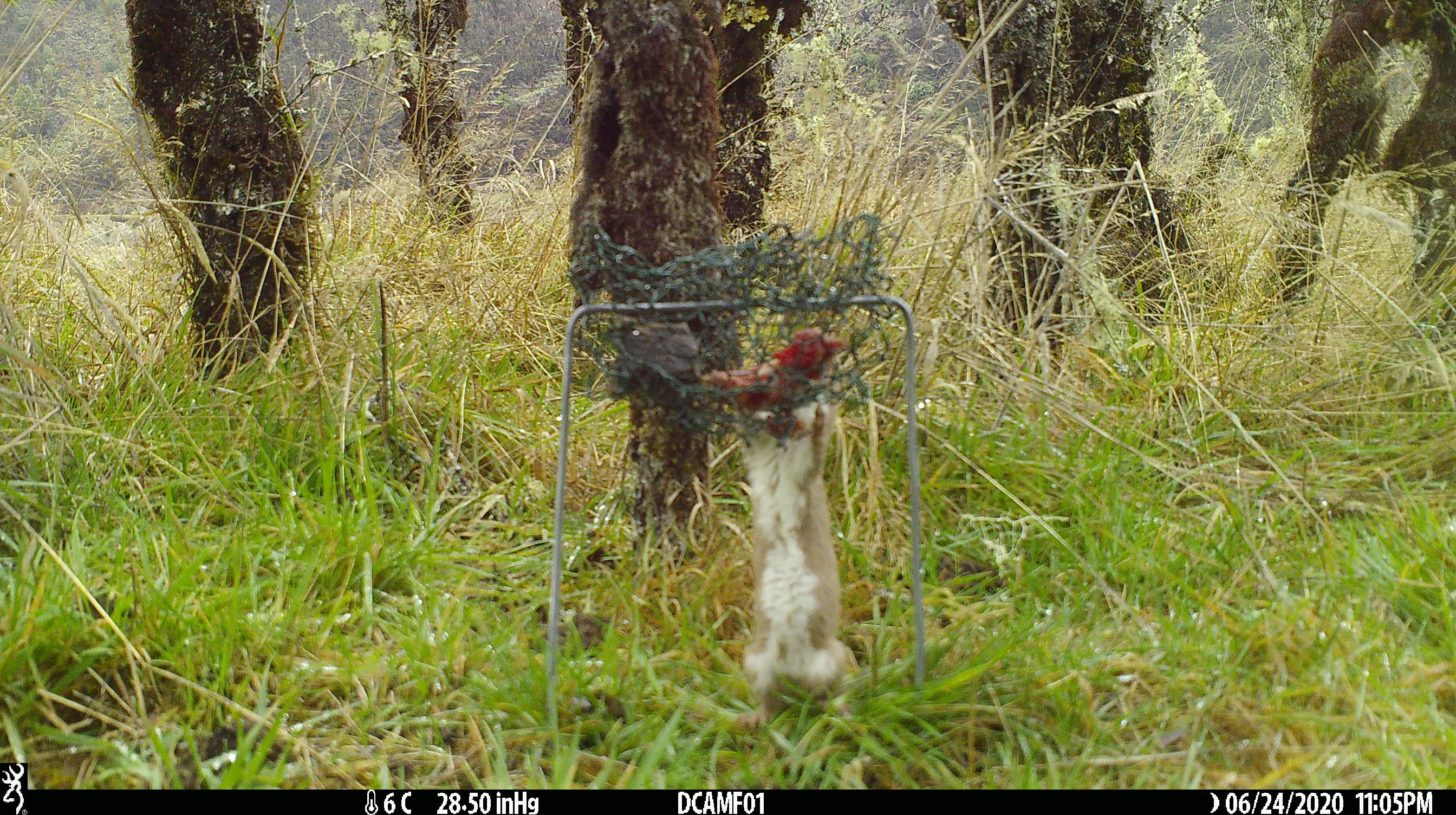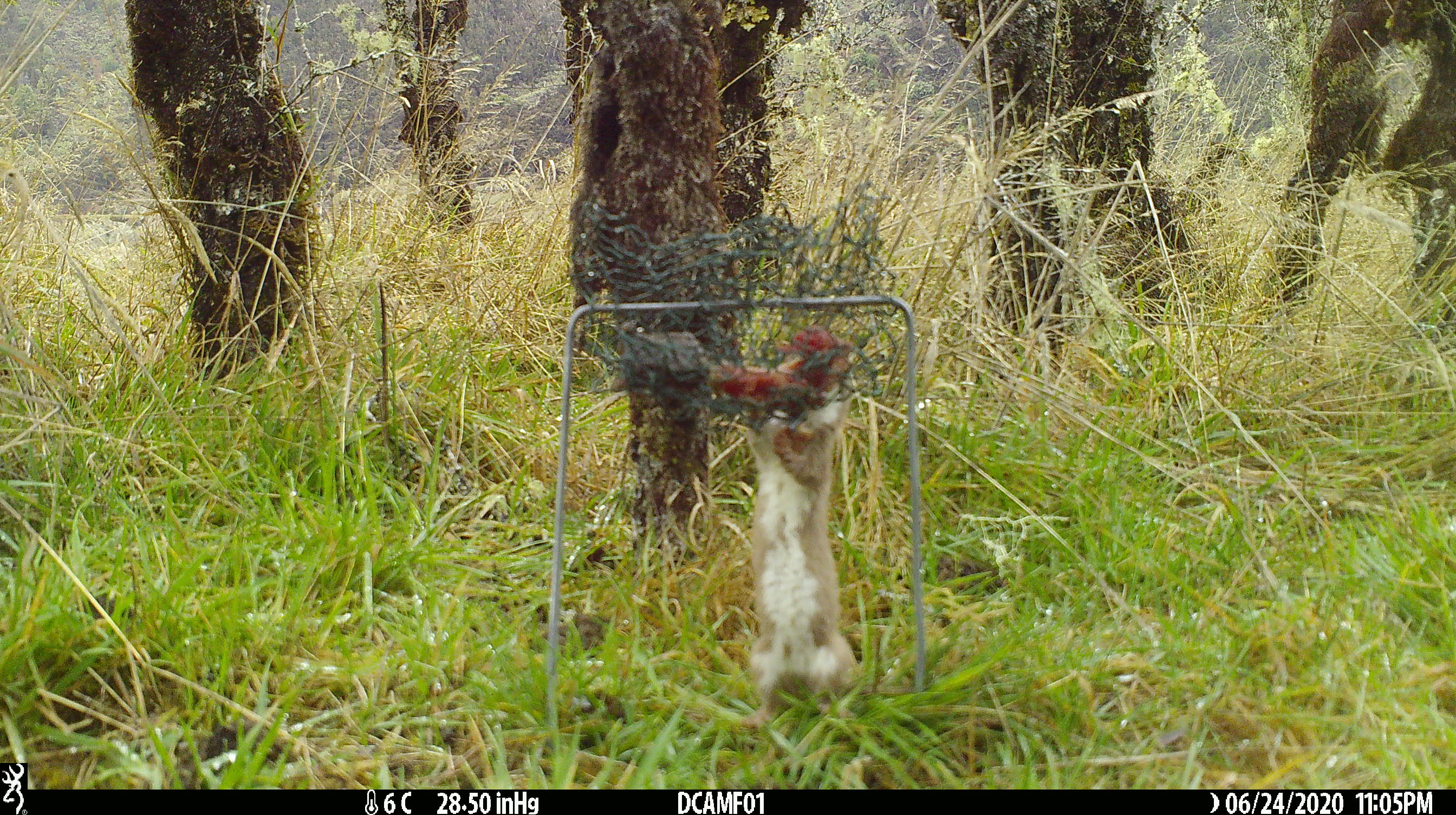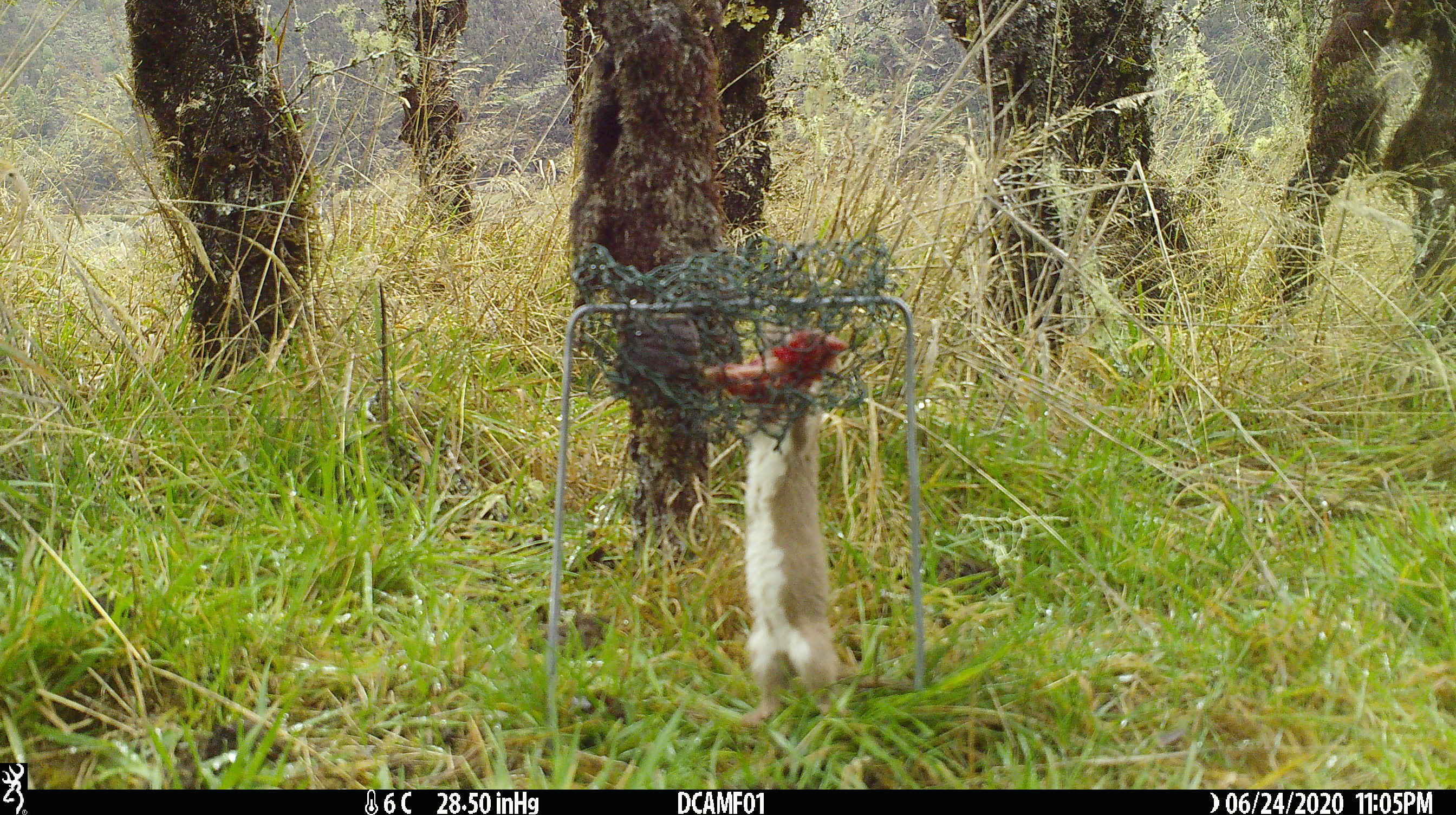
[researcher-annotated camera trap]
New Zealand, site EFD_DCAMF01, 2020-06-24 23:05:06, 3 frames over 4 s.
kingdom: Animalia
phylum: Chordata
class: Mammalia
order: Carnivora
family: Mustelidae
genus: Mustela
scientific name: Mustela nivalis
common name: least weasel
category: weasel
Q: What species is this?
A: Weasel (least weasel) (Mustela nivalis).